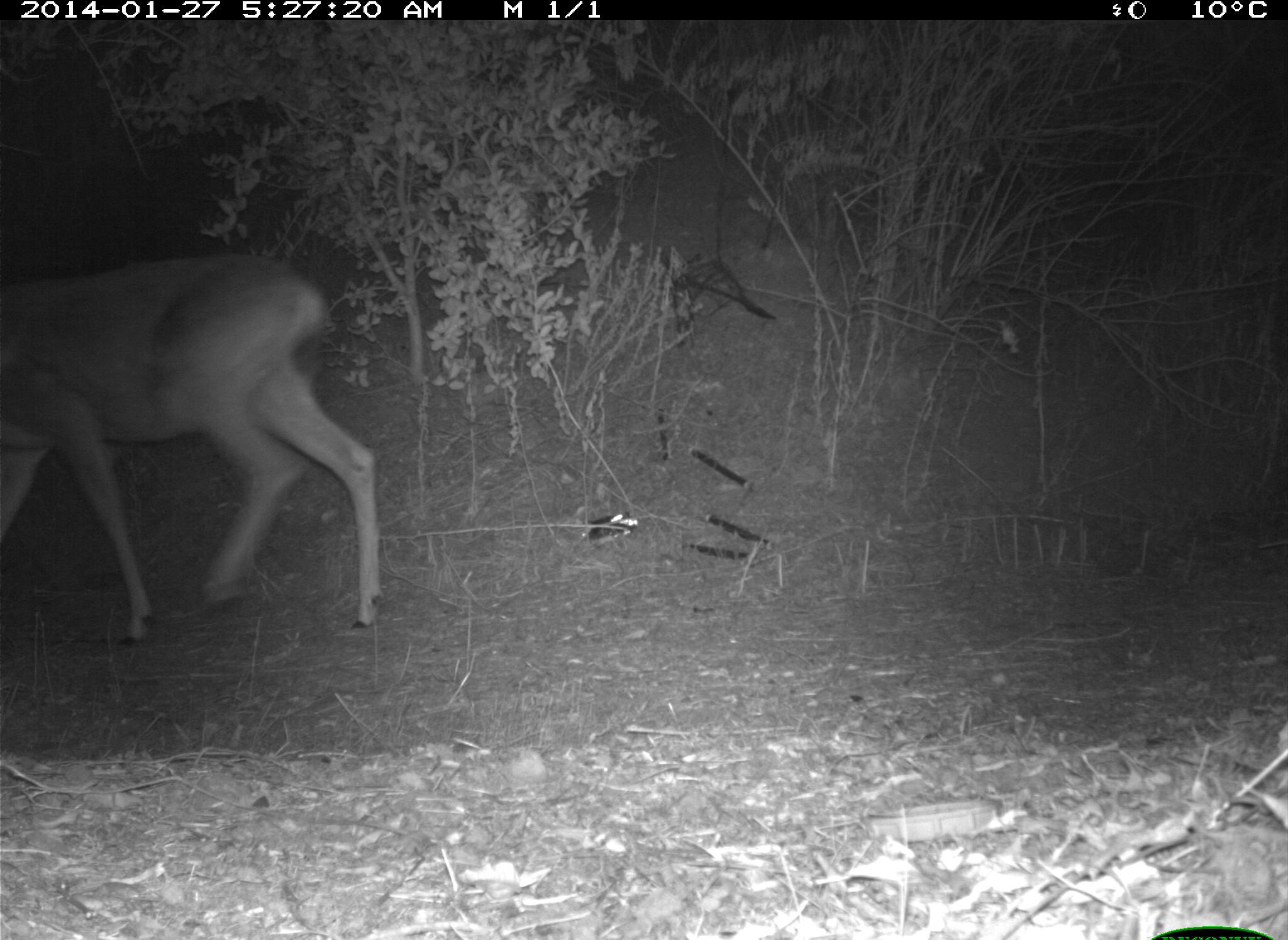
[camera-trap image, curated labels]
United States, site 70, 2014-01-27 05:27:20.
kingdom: Animalia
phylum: Chordata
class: Mammalia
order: Artiodactyla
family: Cervidae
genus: Odocoileus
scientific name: Odocoileus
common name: deer